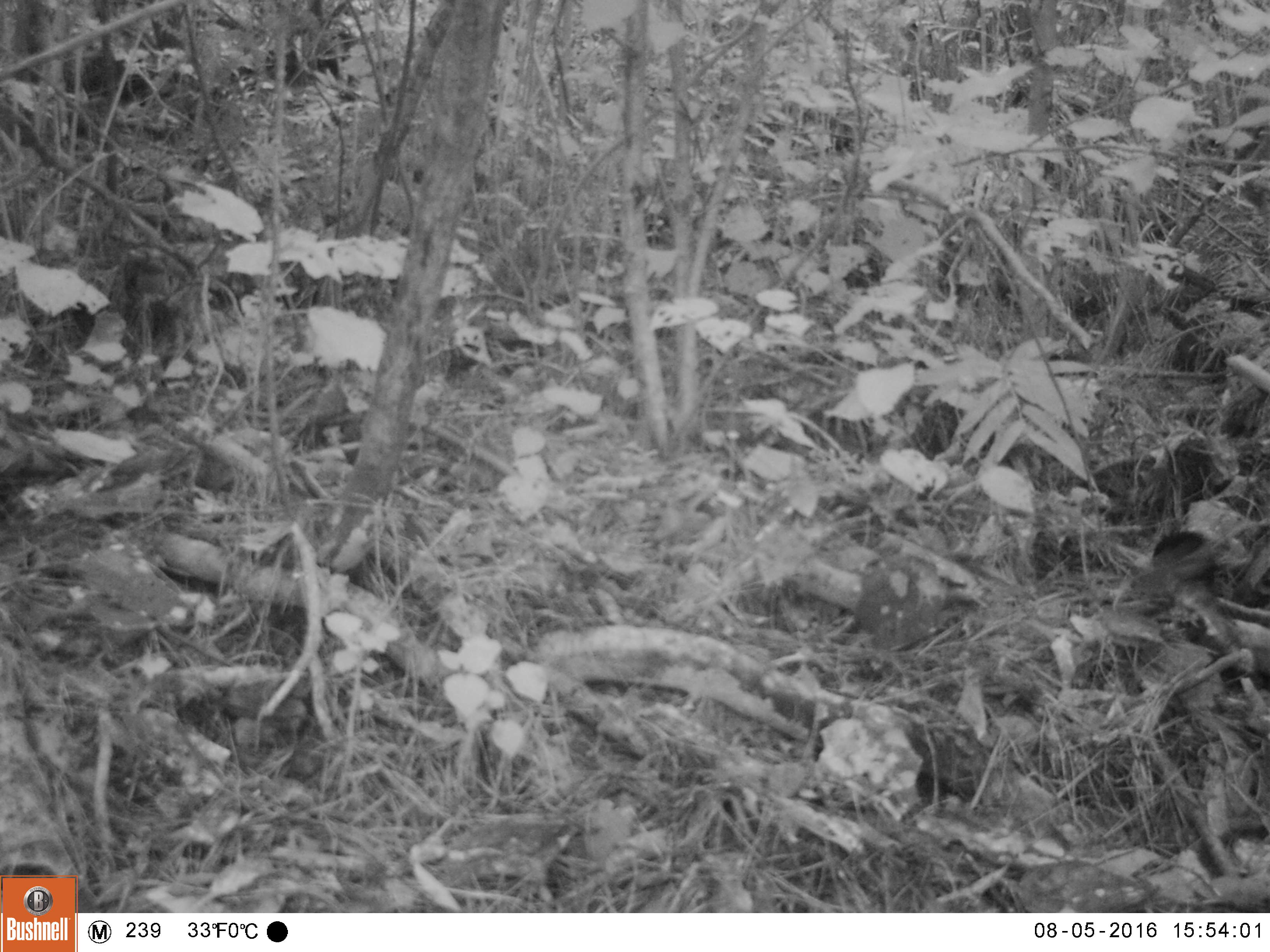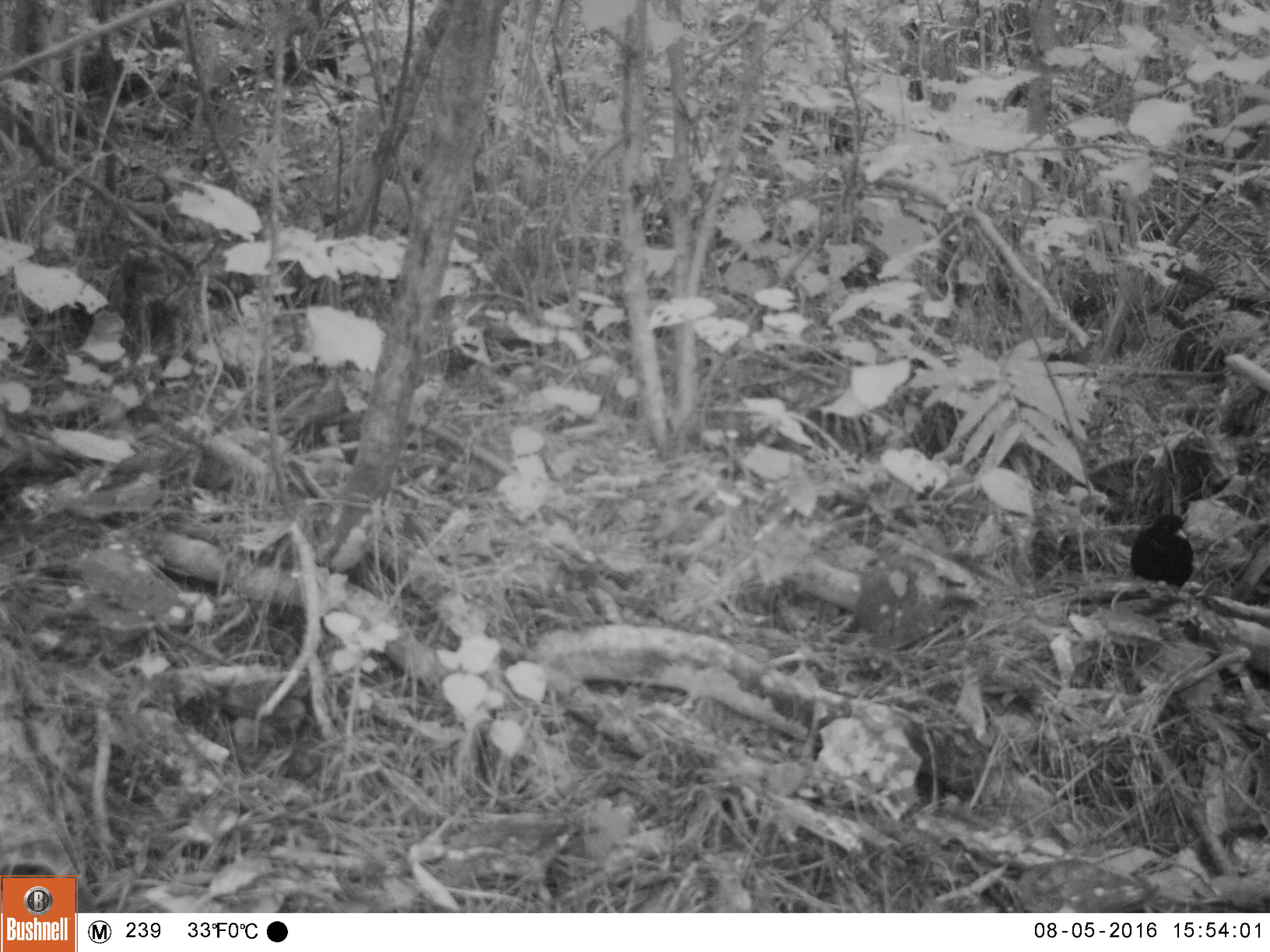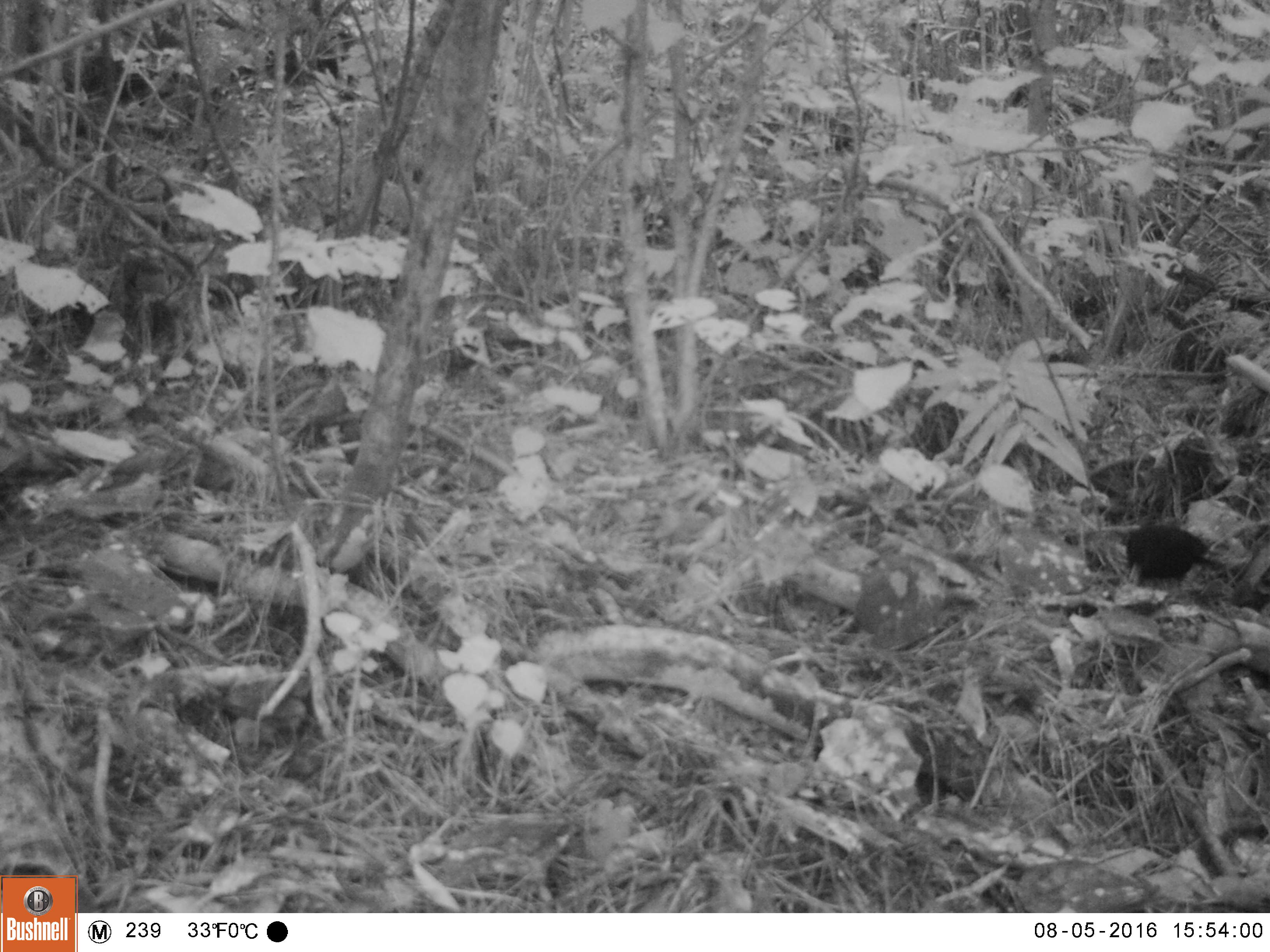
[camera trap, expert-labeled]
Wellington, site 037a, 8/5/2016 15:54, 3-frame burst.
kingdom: Animalia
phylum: Chordata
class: Aves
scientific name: Aves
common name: bird